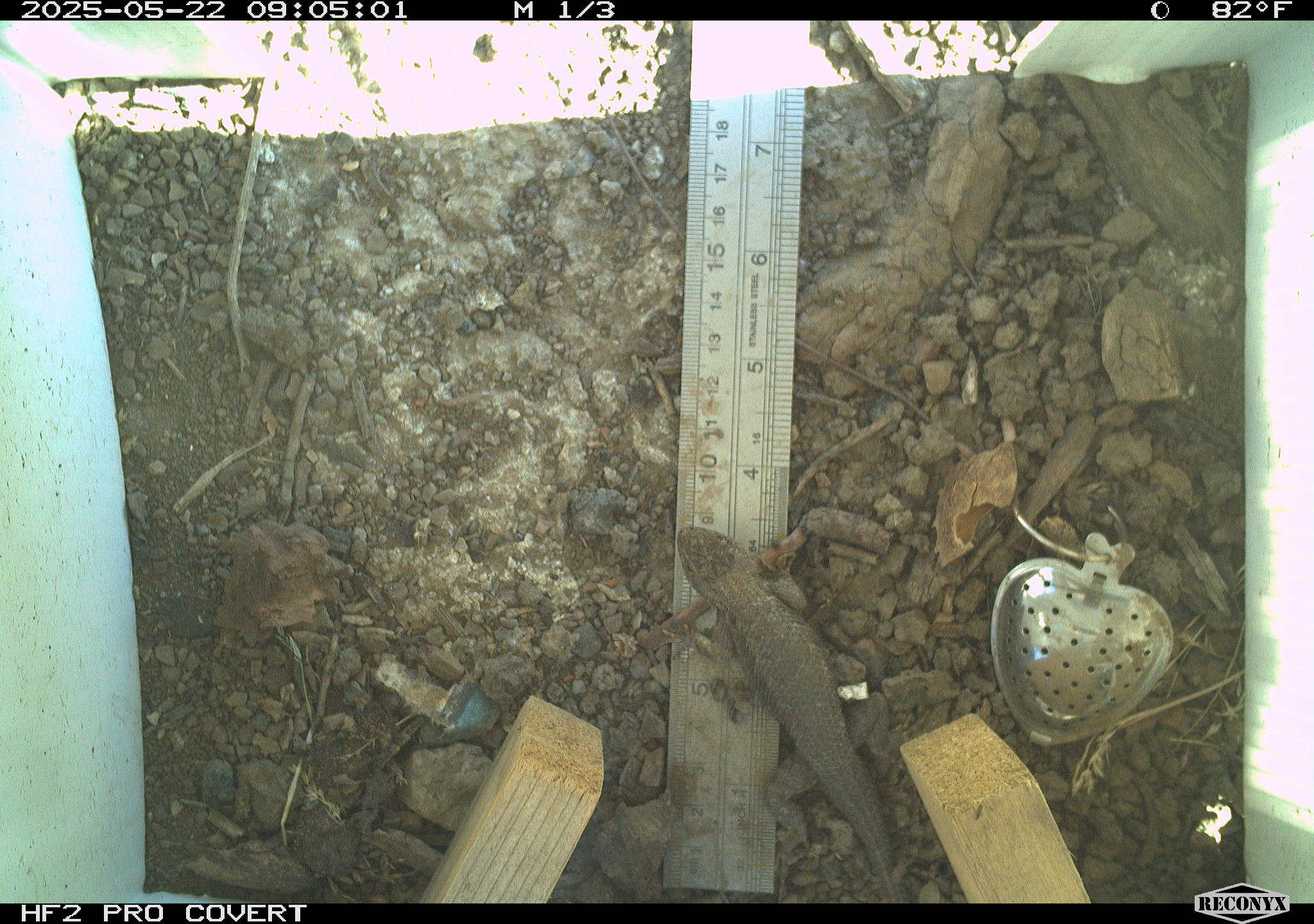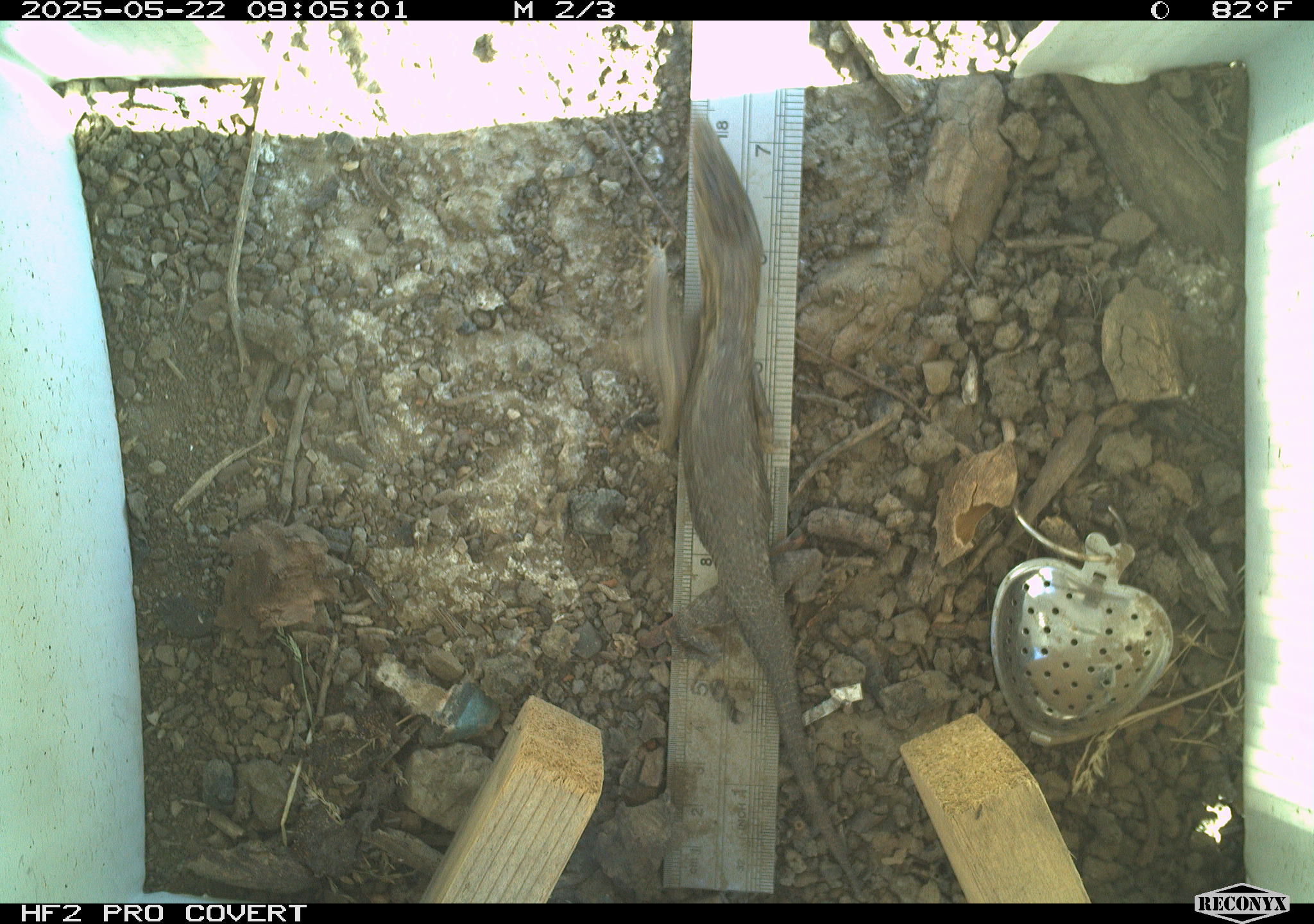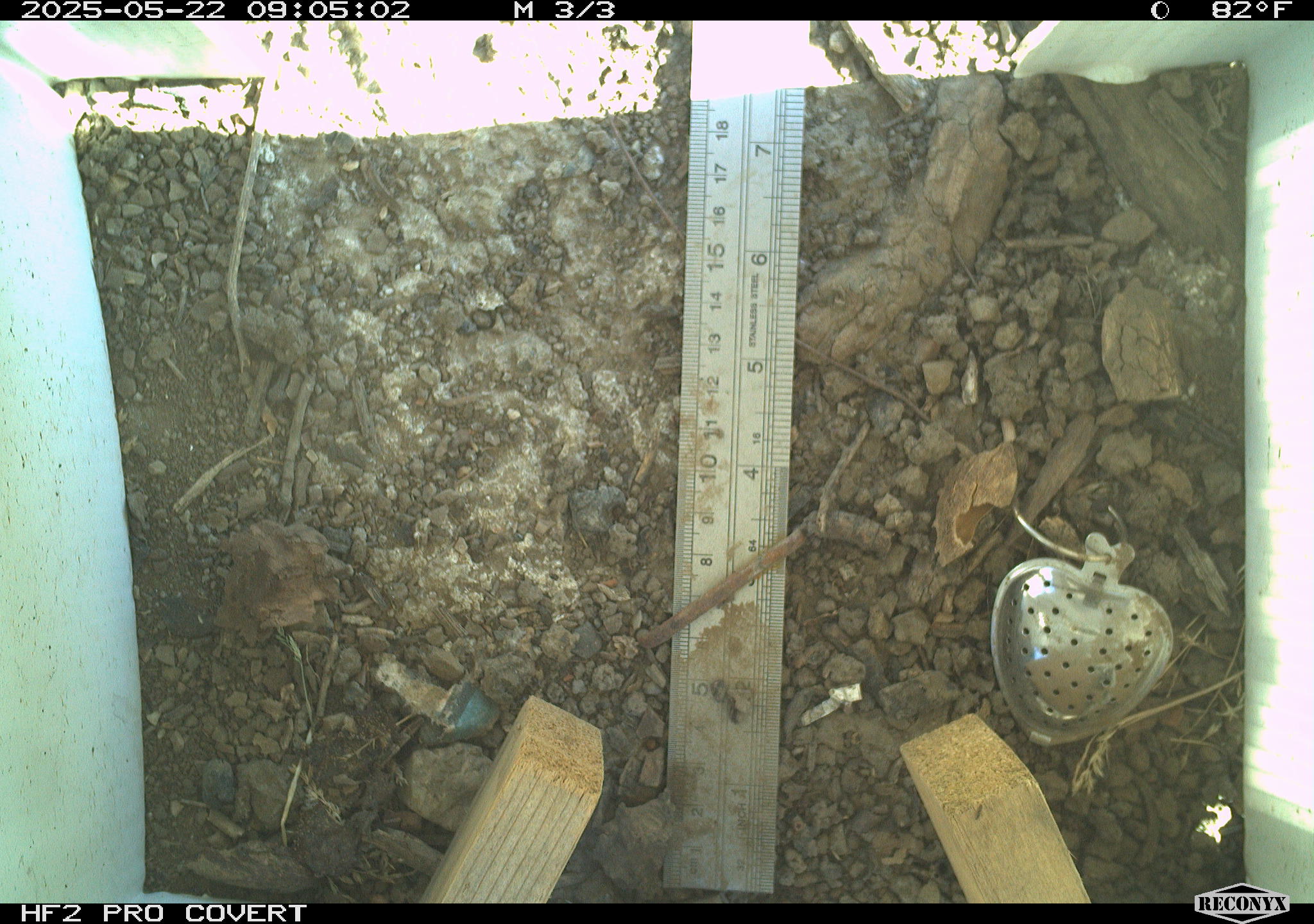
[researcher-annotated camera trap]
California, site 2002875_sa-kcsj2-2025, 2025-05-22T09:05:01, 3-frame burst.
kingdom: Animalia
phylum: Chordata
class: Reptilia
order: Squamata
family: Phrynosomatidae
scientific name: Phrynosomatidae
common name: north american spiny lizards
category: sceloporus/uta species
Sceloporus/uta species (north american spiny lizards) (Phrynosomatidae).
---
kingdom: Animalia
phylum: Chordata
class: Reptilia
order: Squamata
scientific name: Squamata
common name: lizards and snakes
Lizards and snakes (Squamata).